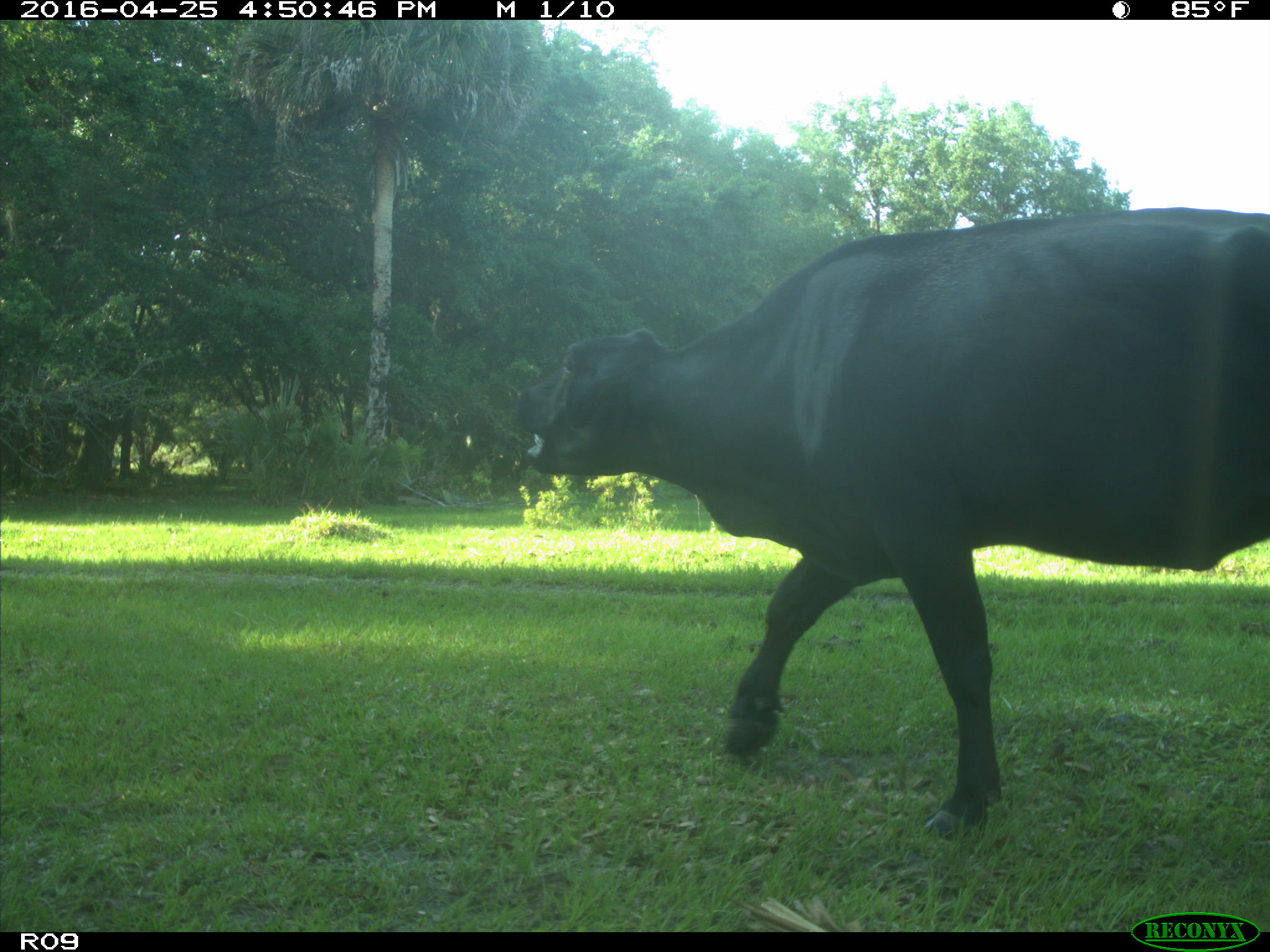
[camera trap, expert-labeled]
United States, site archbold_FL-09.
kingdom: Animalia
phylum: Chordata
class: Mammalia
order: Artiodactyla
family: Bovidae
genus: Bos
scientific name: Bos taurus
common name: domestic cow